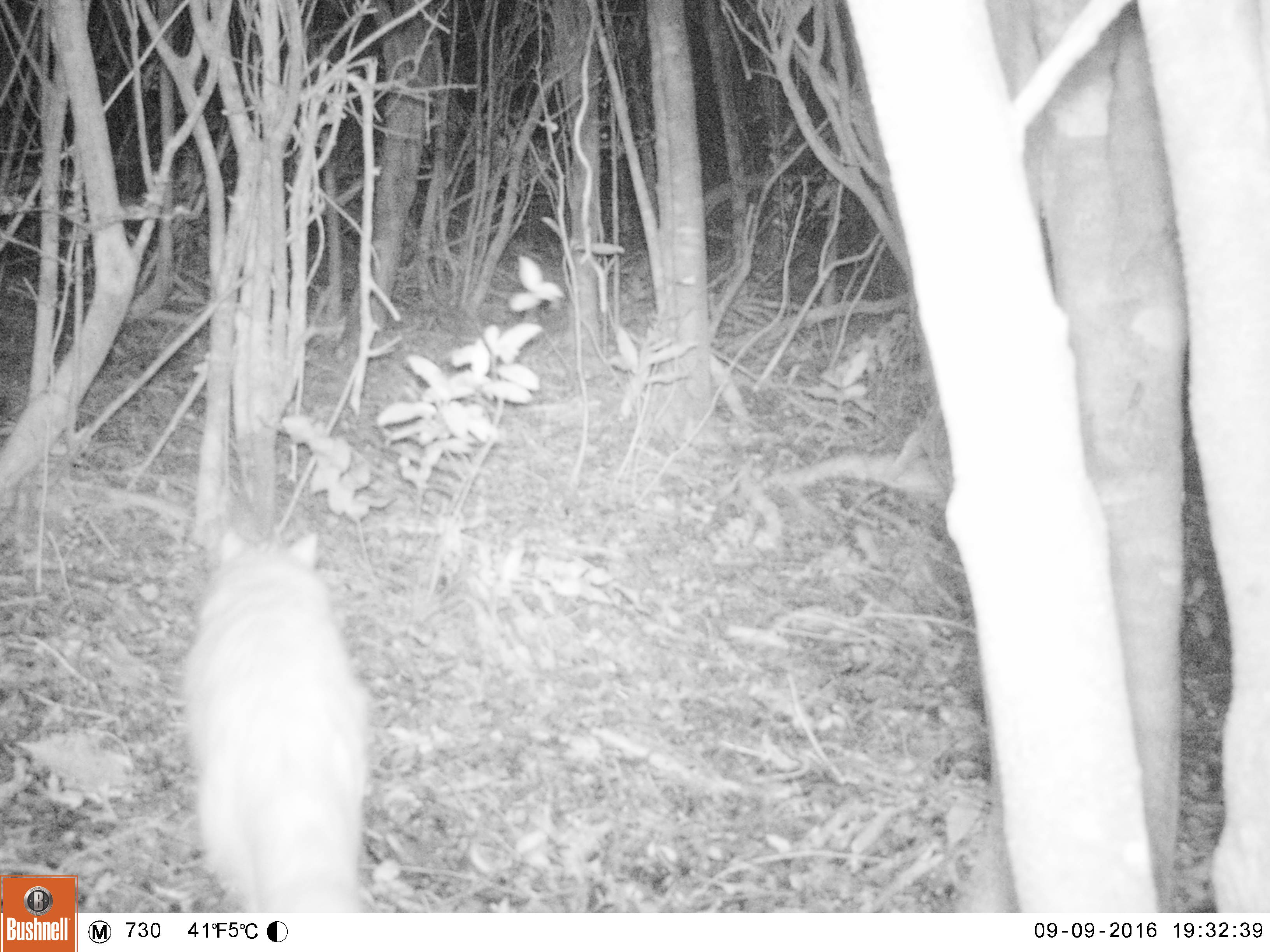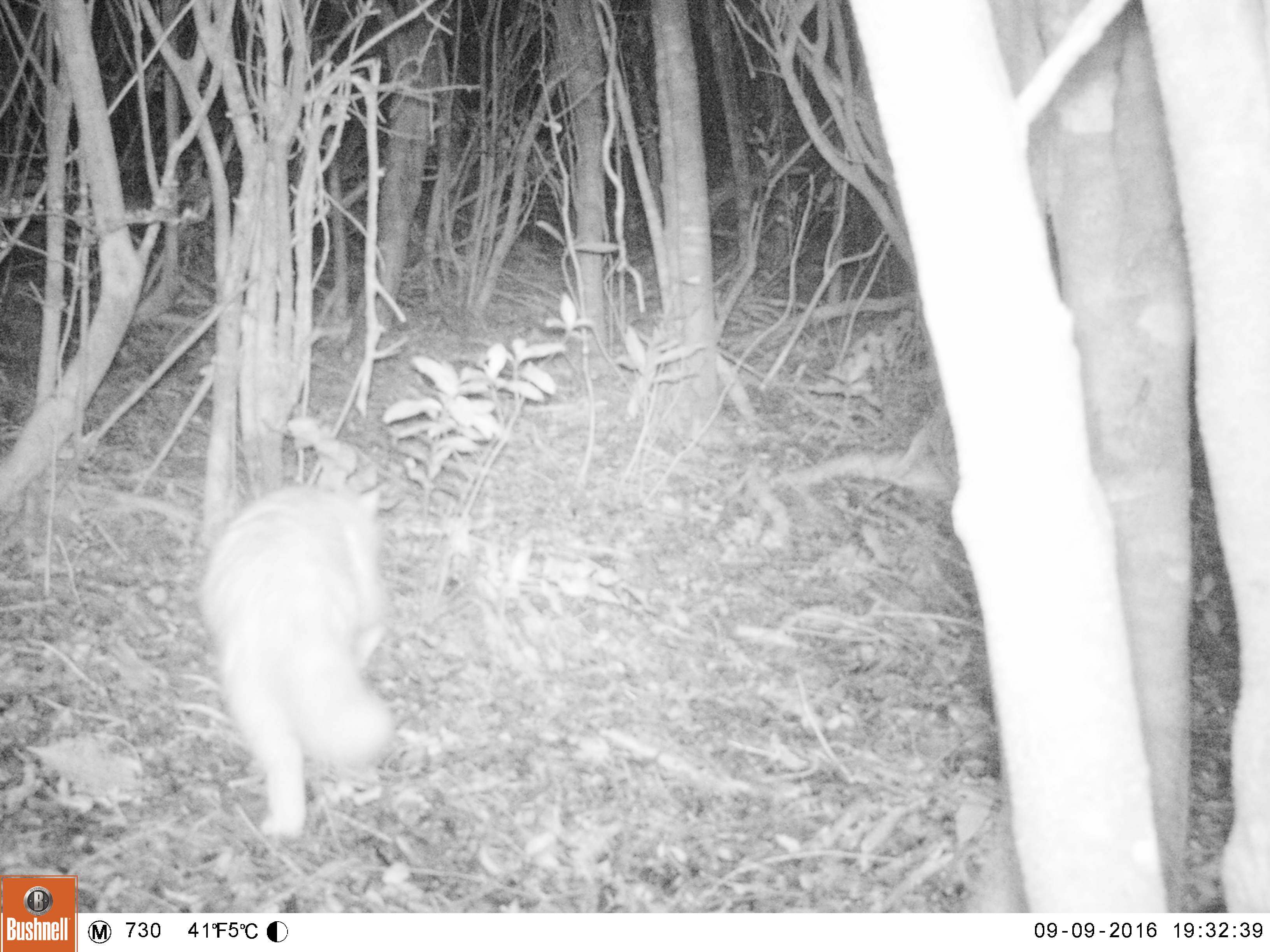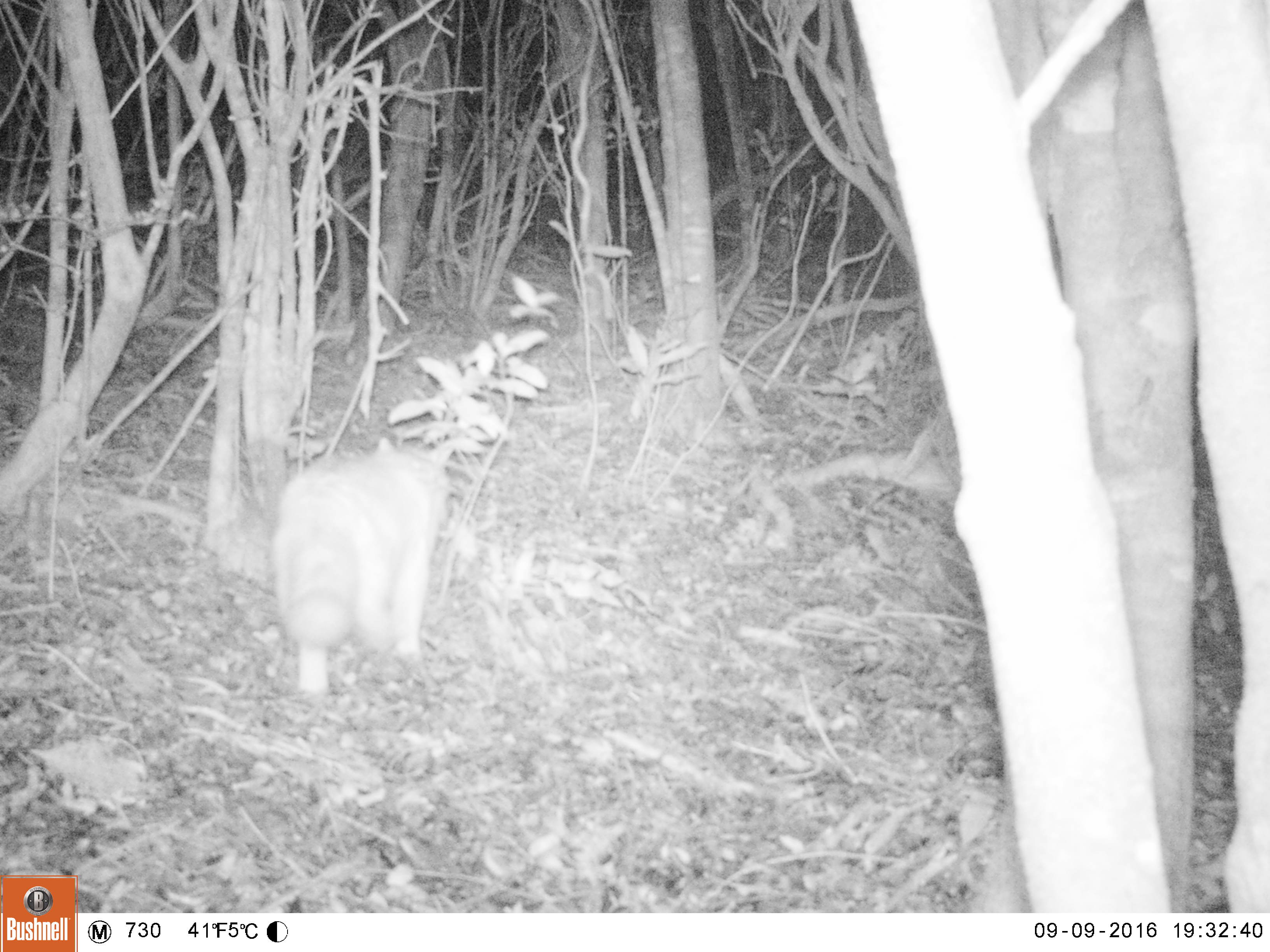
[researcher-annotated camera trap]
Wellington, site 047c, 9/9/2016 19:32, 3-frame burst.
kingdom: Animalia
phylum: Chordata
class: Mammalia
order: Carnivora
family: Felidae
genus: Felis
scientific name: Felis catus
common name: cat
Cat (Felis catus).